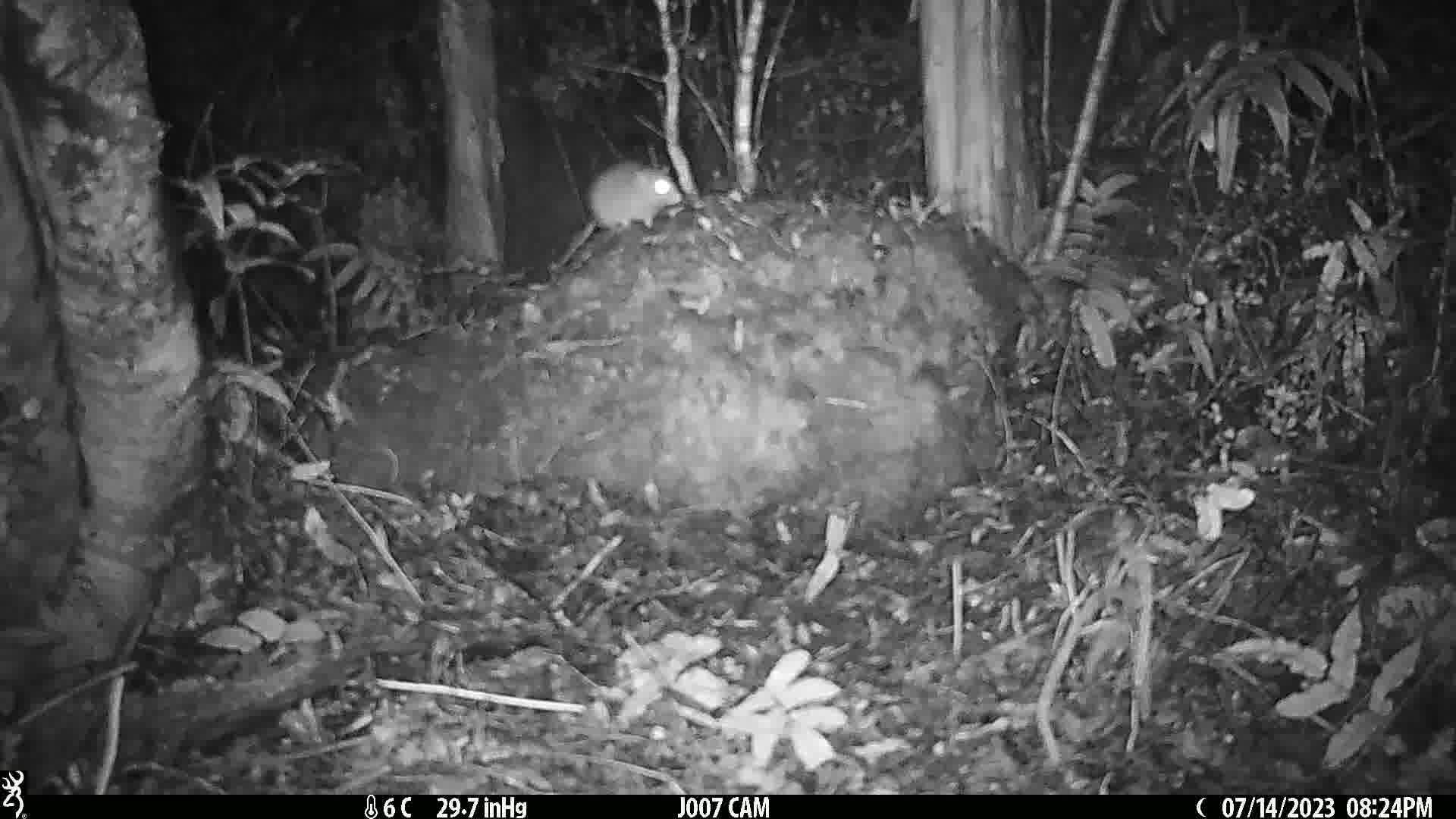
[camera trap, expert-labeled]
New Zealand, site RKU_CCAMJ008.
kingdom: Animalia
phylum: Chordata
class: Mammalia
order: Rodentia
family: Muridae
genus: Rattus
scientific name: Rattus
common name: rat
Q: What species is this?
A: Rat (Rattus).